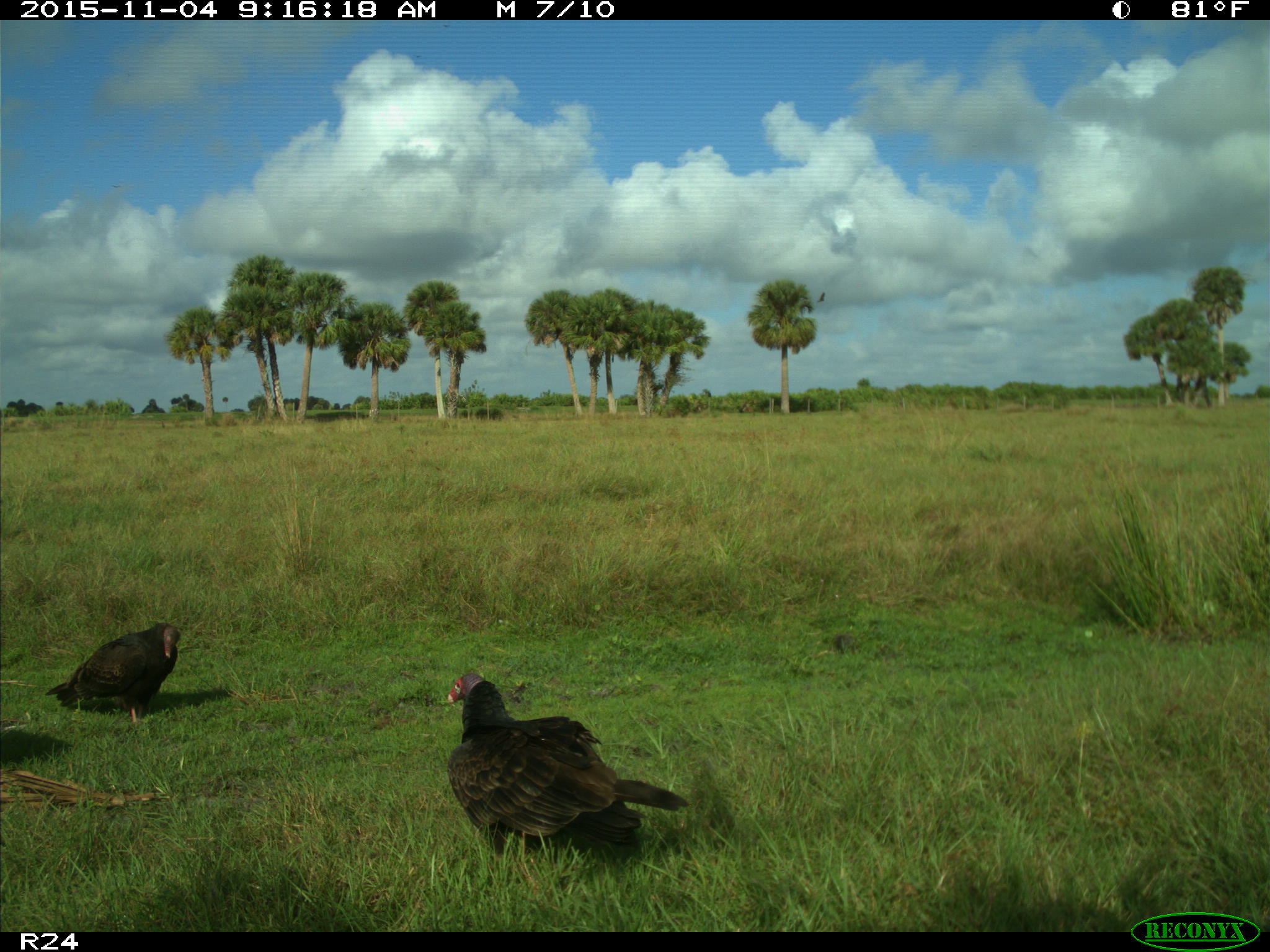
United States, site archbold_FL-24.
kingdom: Animalia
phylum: Chordata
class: Aves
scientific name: Aves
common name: birds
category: unidentified bird